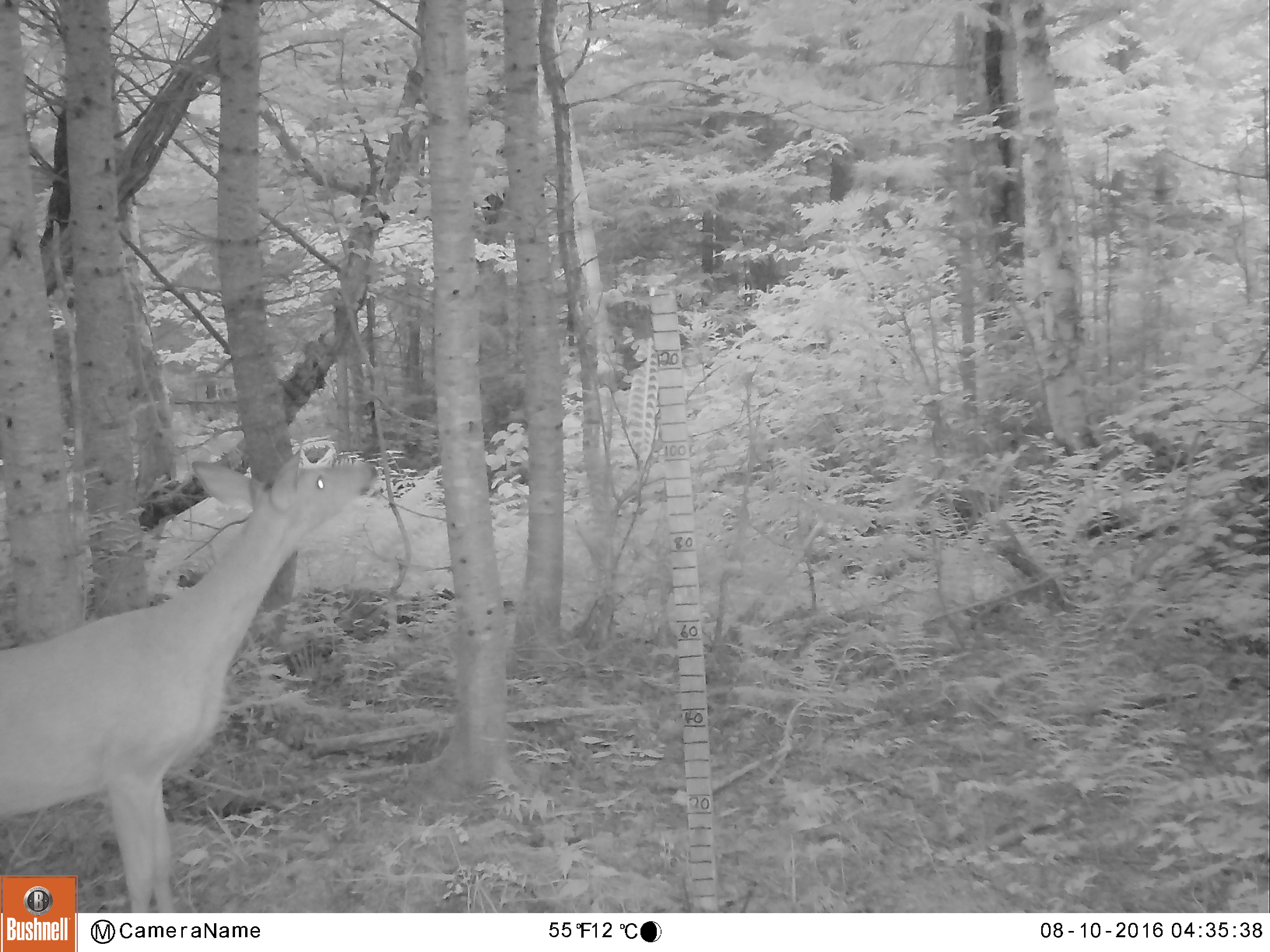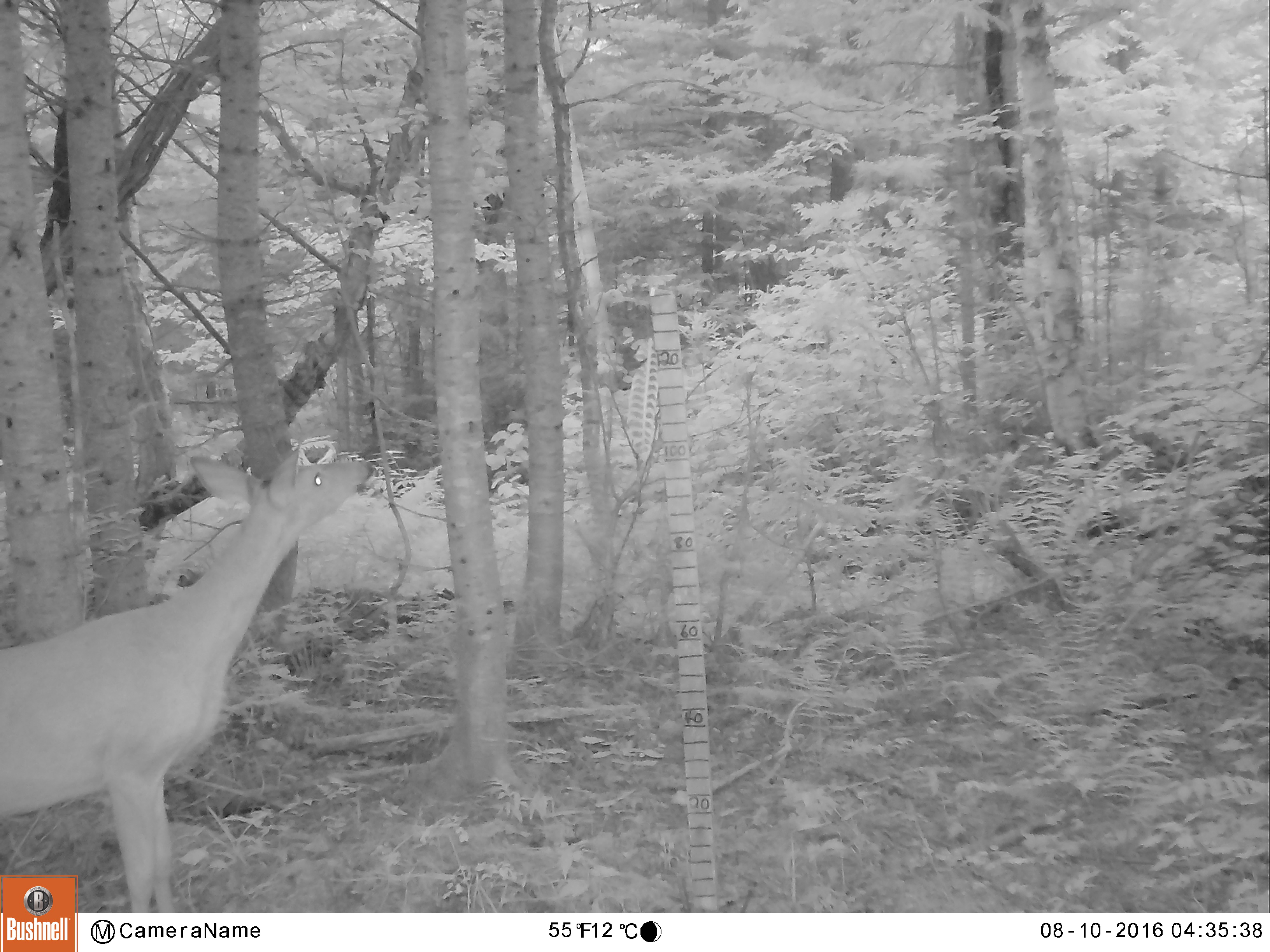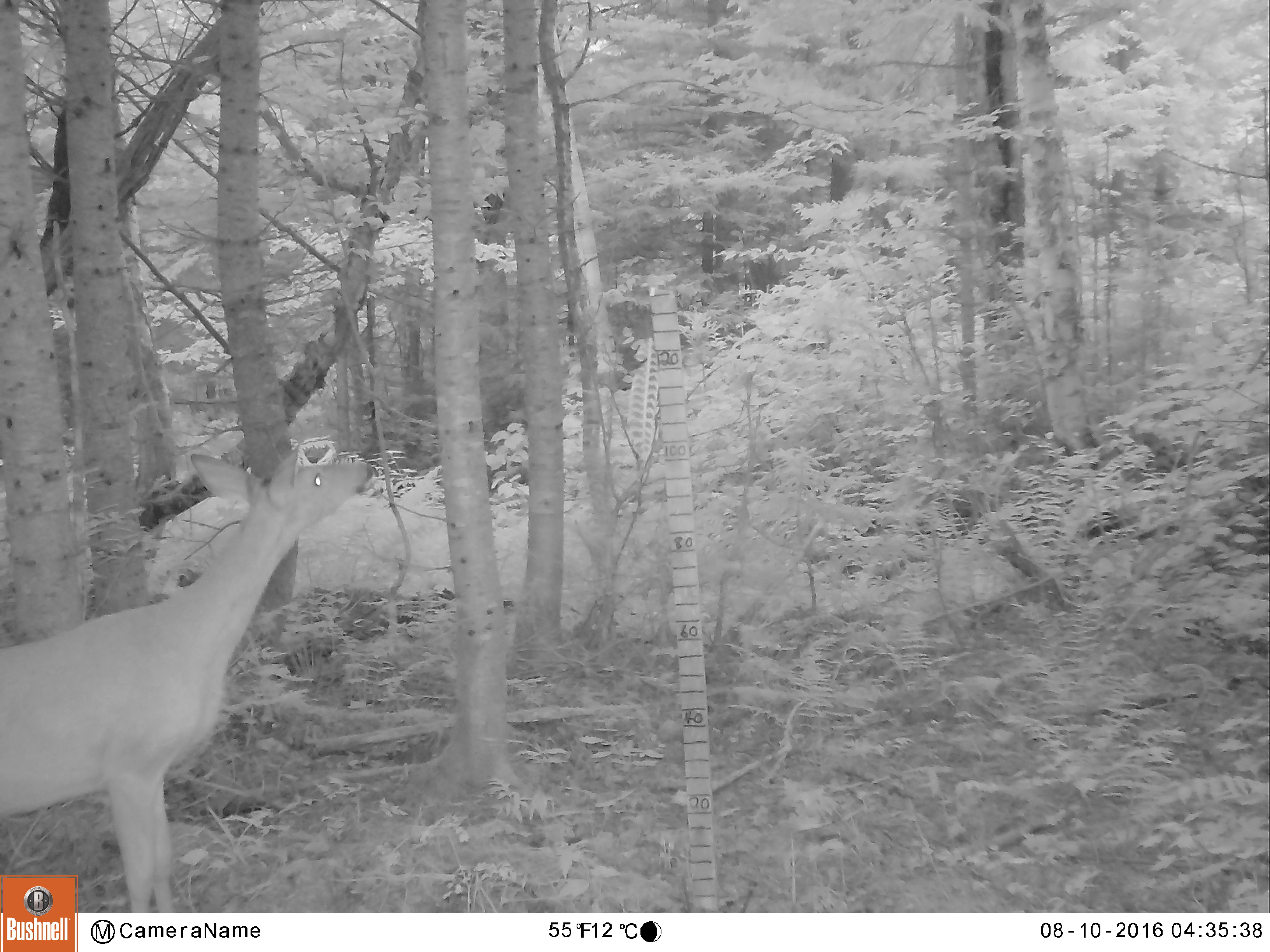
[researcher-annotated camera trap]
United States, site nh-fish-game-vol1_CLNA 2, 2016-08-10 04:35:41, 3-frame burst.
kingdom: Animalia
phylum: Chordata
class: Mammalia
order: Artiodactyla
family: Cervidae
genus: Odocoileus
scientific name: Odocoileus virginianus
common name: white-tailed deer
White-tailed deer (Odocoileus virginianus).